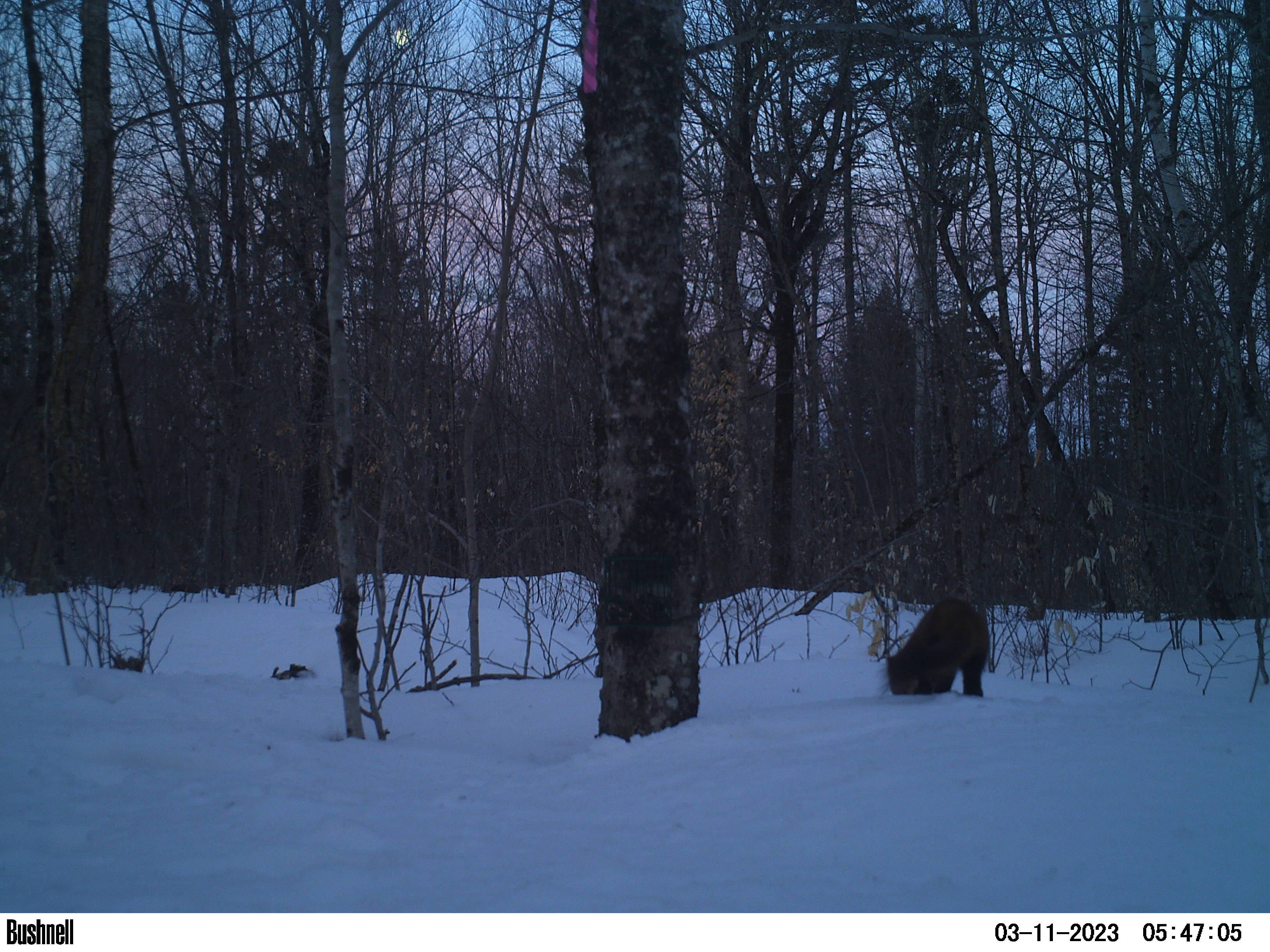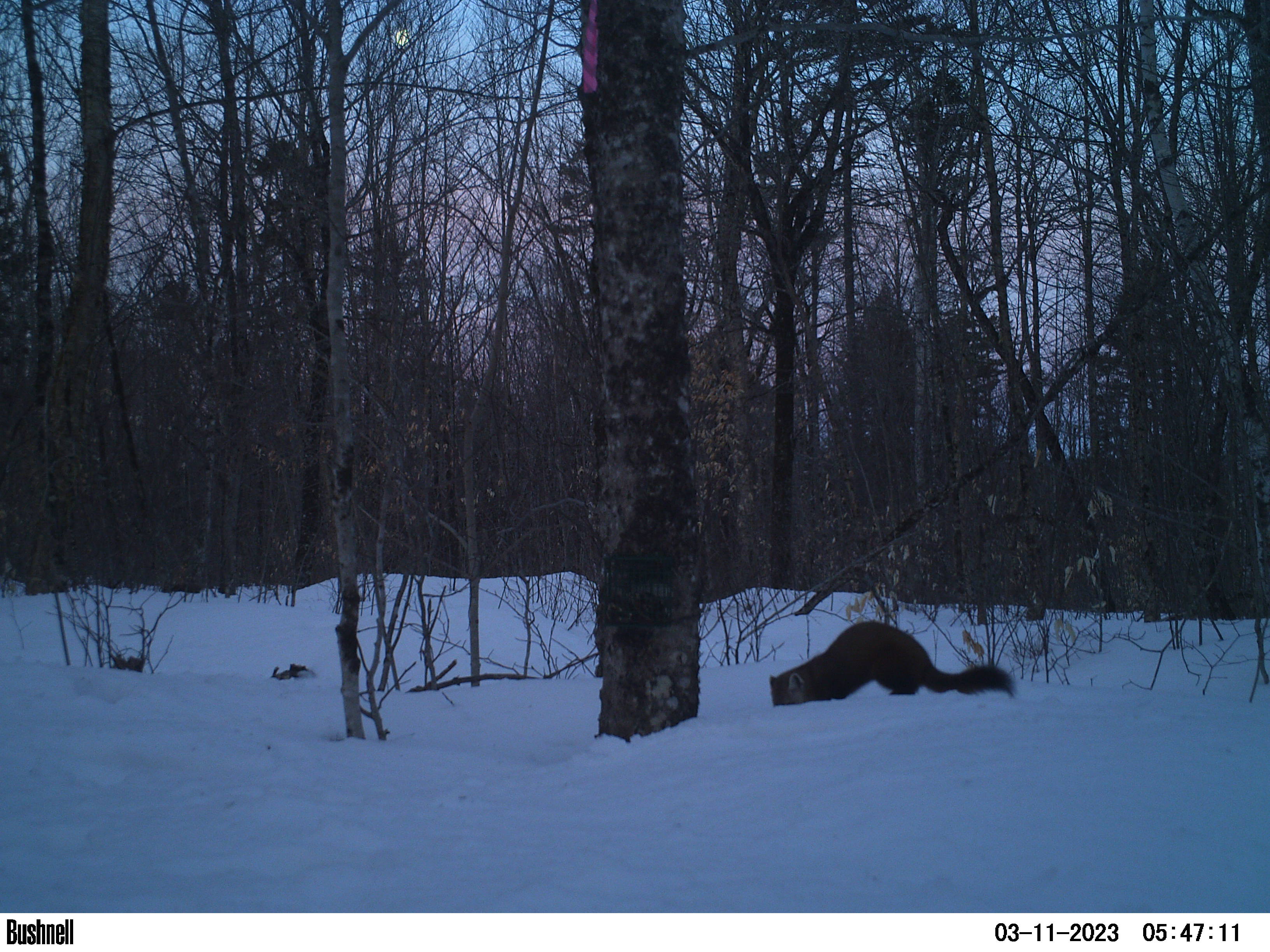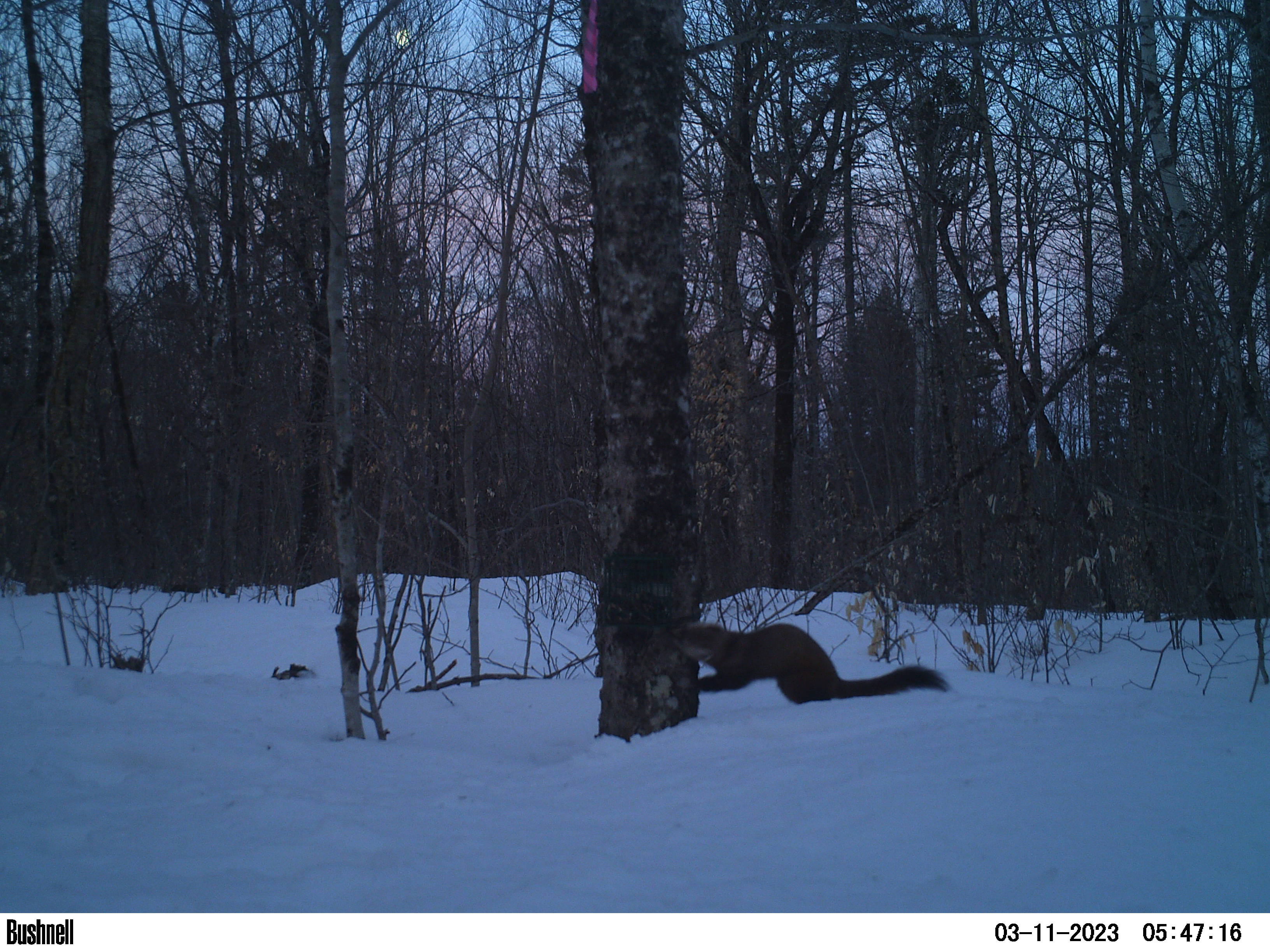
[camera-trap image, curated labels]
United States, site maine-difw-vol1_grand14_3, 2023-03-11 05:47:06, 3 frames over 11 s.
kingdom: Animalia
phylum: Chordata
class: Mammalia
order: Carnivora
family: Mustelidae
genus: Martes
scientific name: Martes americana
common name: american marten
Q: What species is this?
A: American marten (Martes americana).